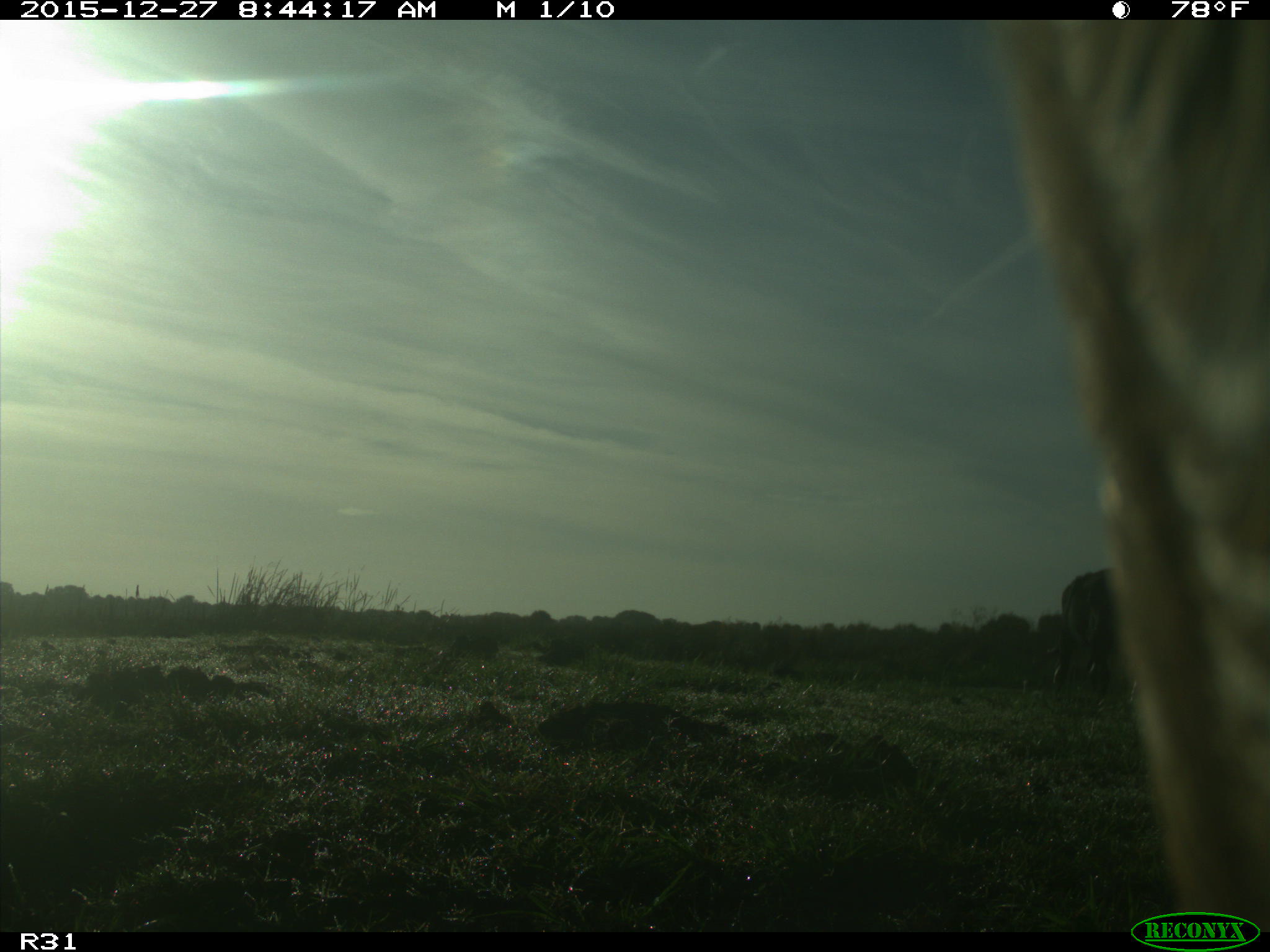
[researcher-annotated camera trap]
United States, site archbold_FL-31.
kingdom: Animalia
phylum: Chordata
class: Mammalia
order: Artiodactyla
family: Bovidae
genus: Bos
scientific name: Bos taurus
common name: domestic cow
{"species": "Bos taurus (domestic cow)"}